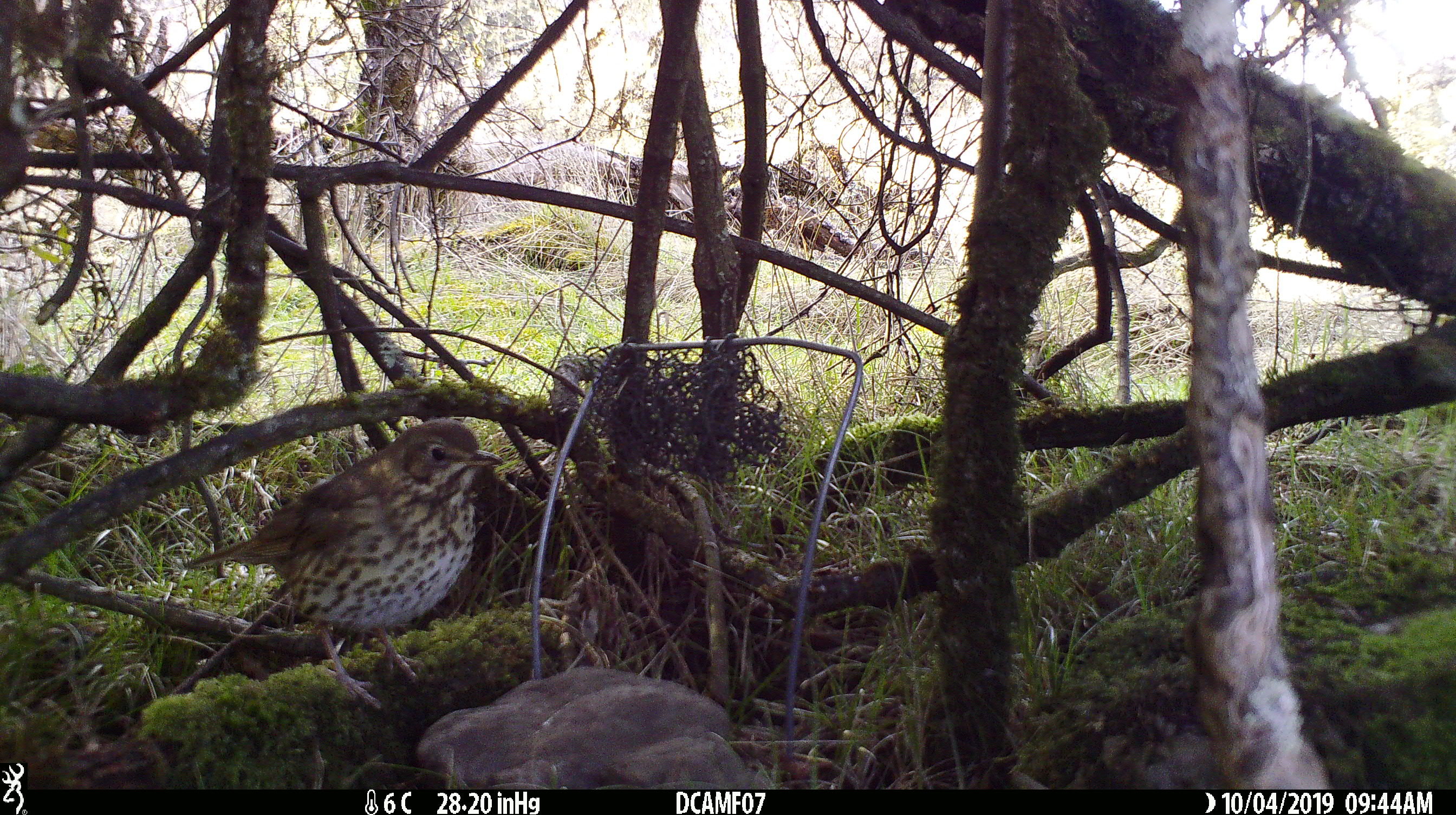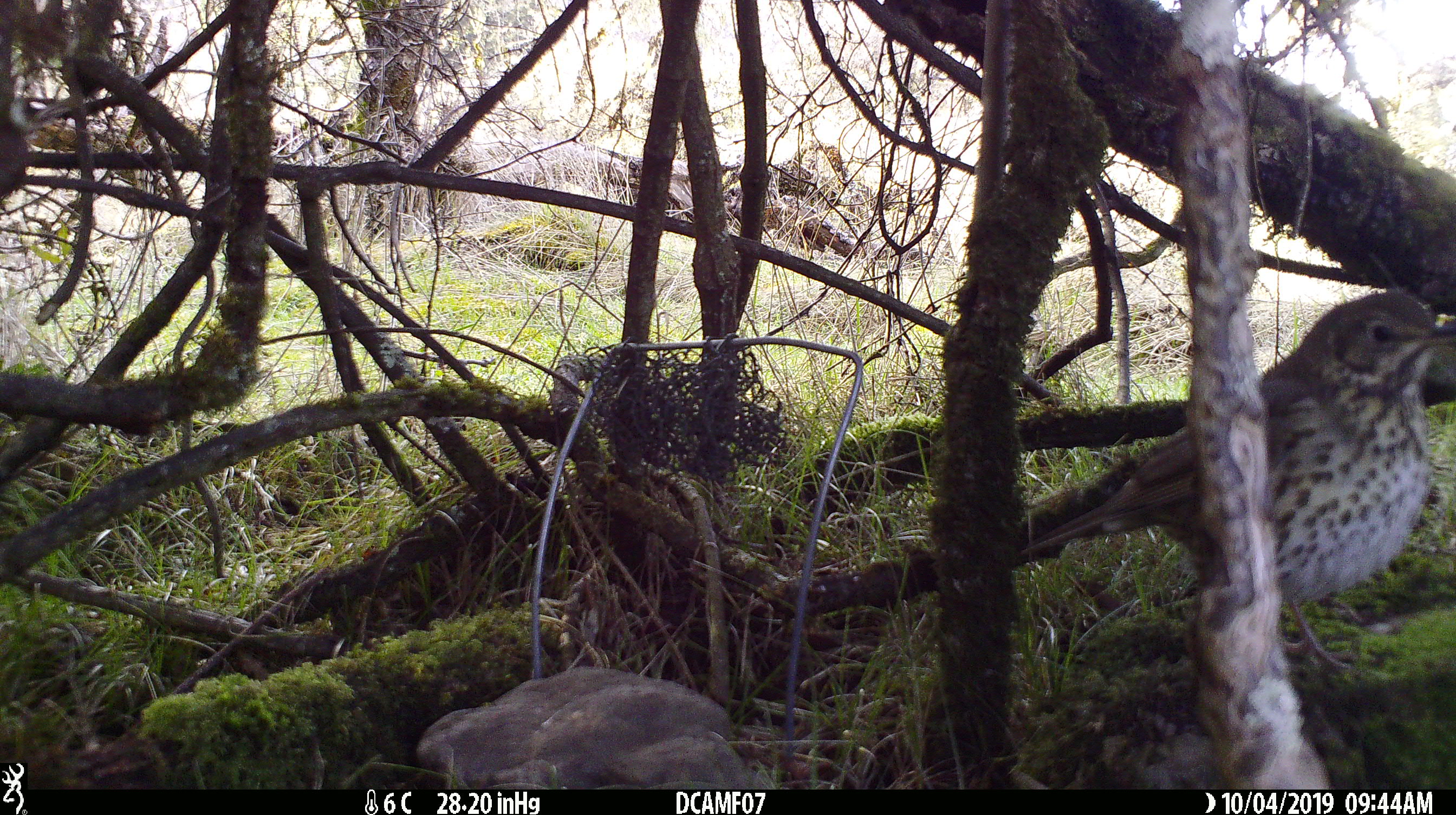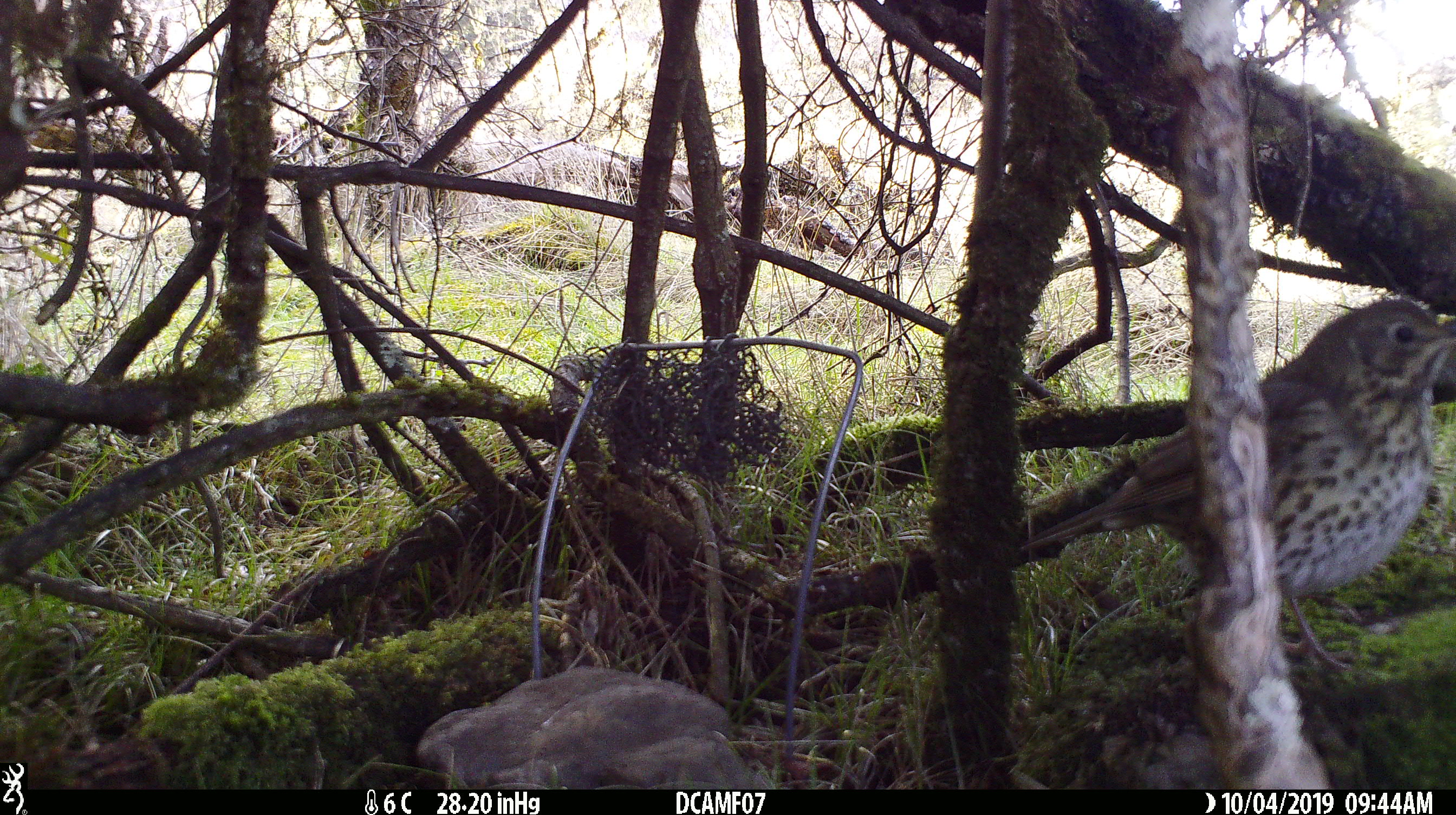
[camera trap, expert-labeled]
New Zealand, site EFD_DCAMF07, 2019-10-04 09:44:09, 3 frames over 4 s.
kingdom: Animalia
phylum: Chordata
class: Aves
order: Passeriformes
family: Turdidae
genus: Turdus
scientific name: Turdus philomelos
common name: song thrush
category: thrush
Thrush (song thrush) (Turdus philomelos).